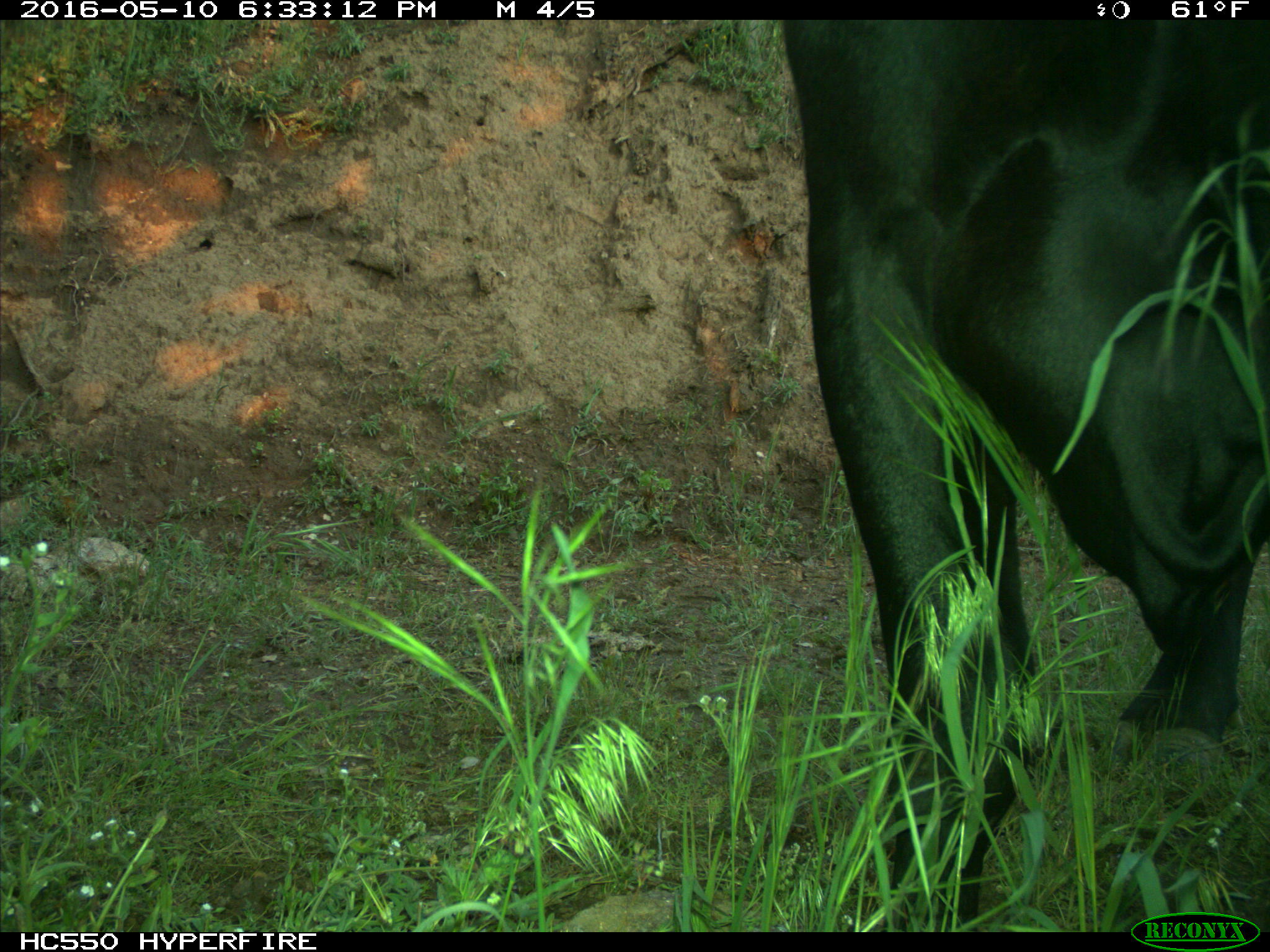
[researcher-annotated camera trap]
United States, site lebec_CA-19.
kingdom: Animalia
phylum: Chordata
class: Mammalia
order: Artiodactyla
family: Bovidae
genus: Bos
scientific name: Bos taurus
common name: domestic cow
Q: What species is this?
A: Bos taurus (domestic cow).